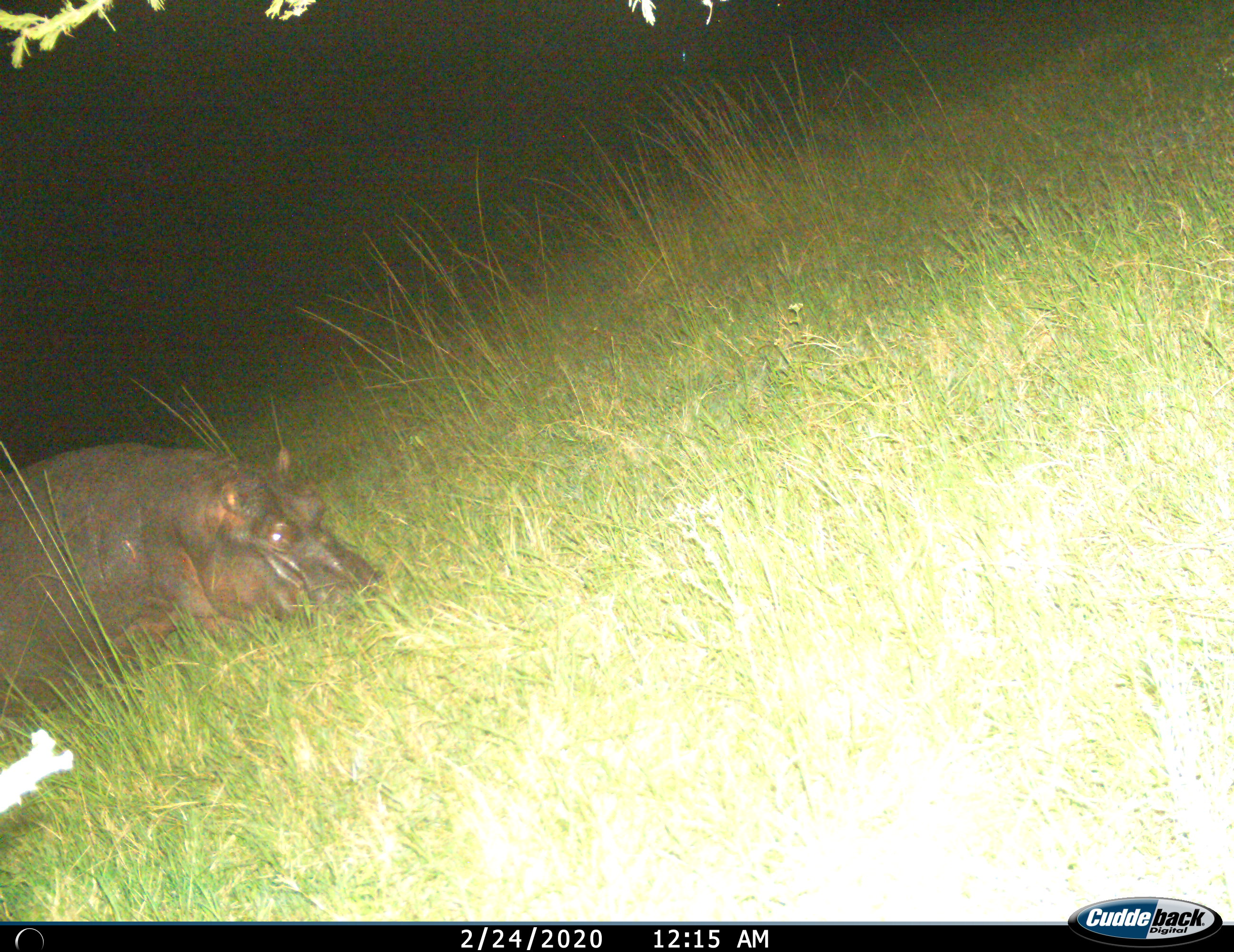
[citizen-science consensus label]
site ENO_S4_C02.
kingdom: Animalia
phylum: Chordata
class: Mammalia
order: Artiodactyla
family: Hippopotamidae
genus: Hippopotamus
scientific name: Hippopotamus amphibius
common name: hippopotamus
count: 1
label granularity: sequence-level